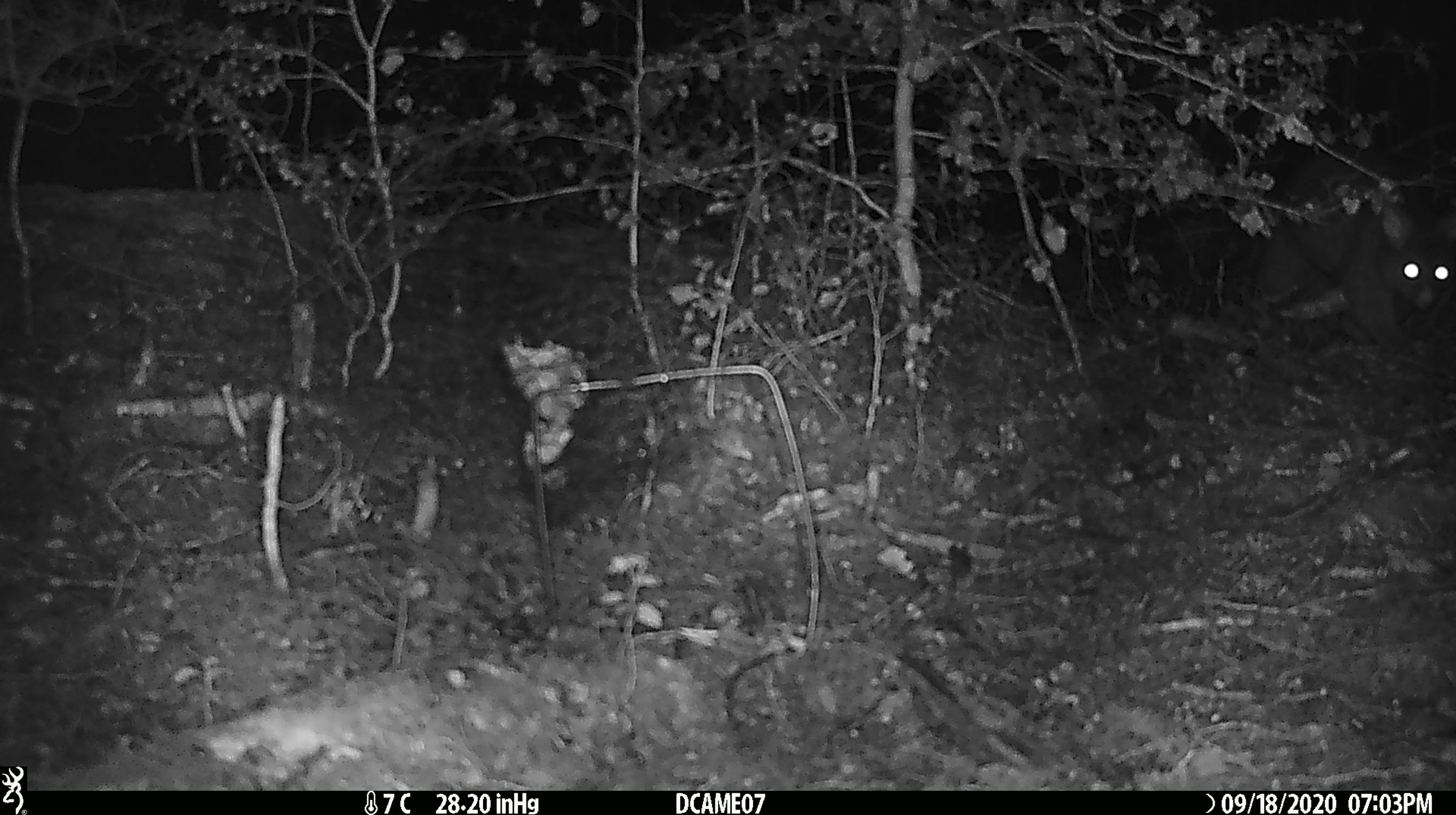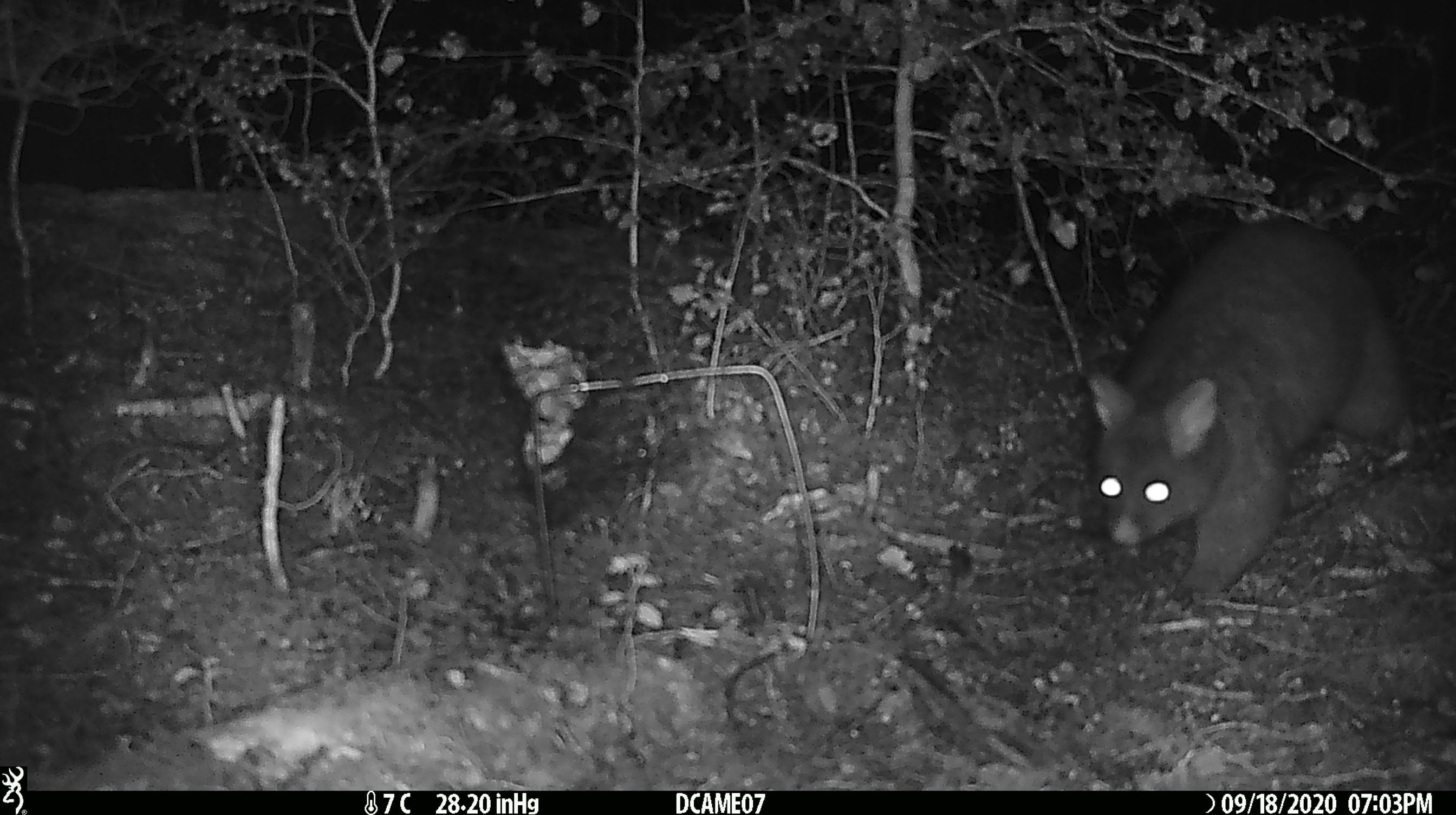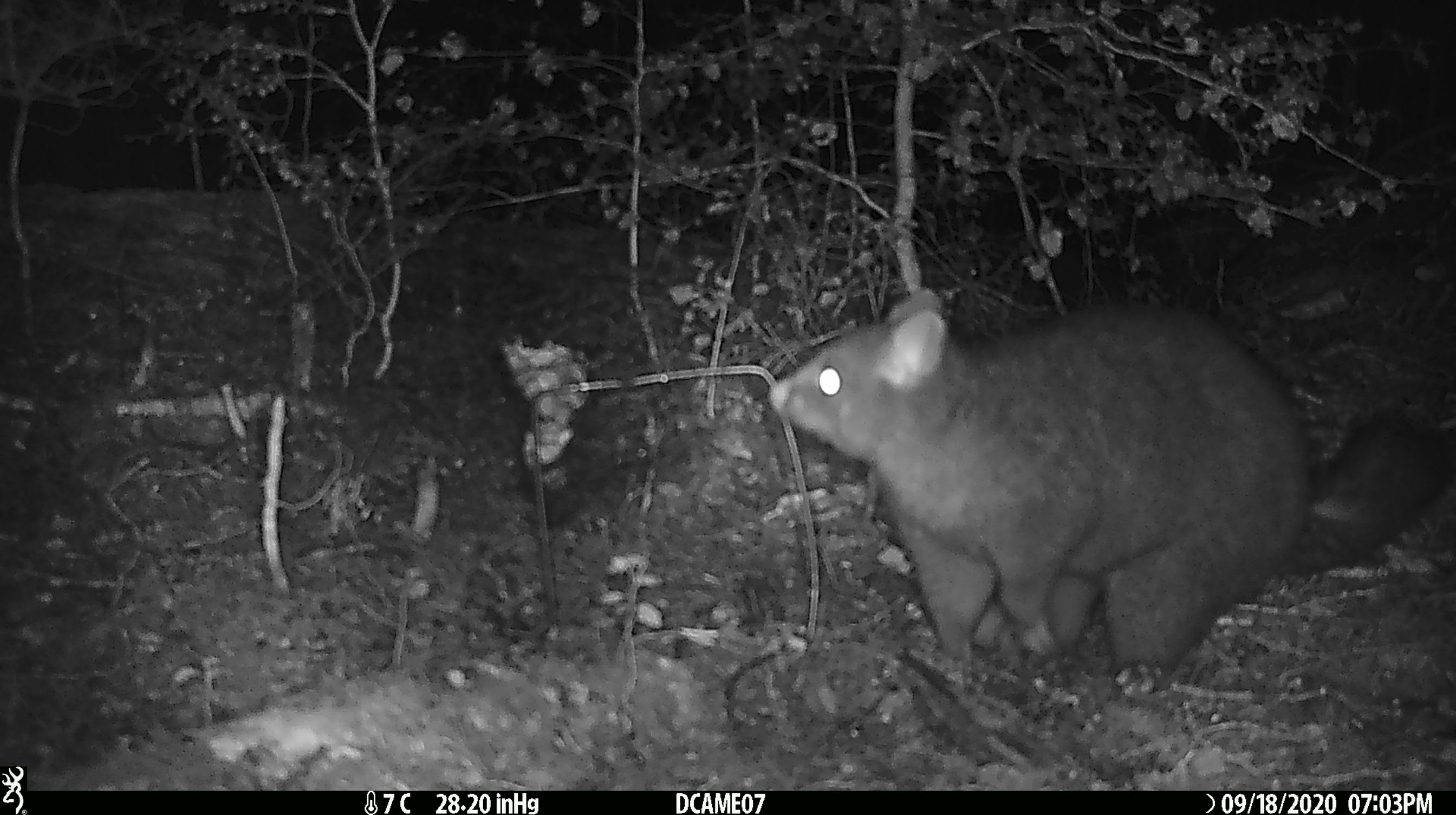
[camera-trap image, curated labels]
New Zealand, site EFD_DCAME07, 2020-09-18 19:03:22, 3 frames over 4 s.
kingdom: Animalia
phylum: Chordata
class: Mammalia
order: Diprotodontia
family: Phalangeridae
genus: Trichosurus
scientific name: Trichosurus vulpecula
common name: common brushtail possum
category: possum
Possum (common brushtail possum) (Trichosurus vulpecula).